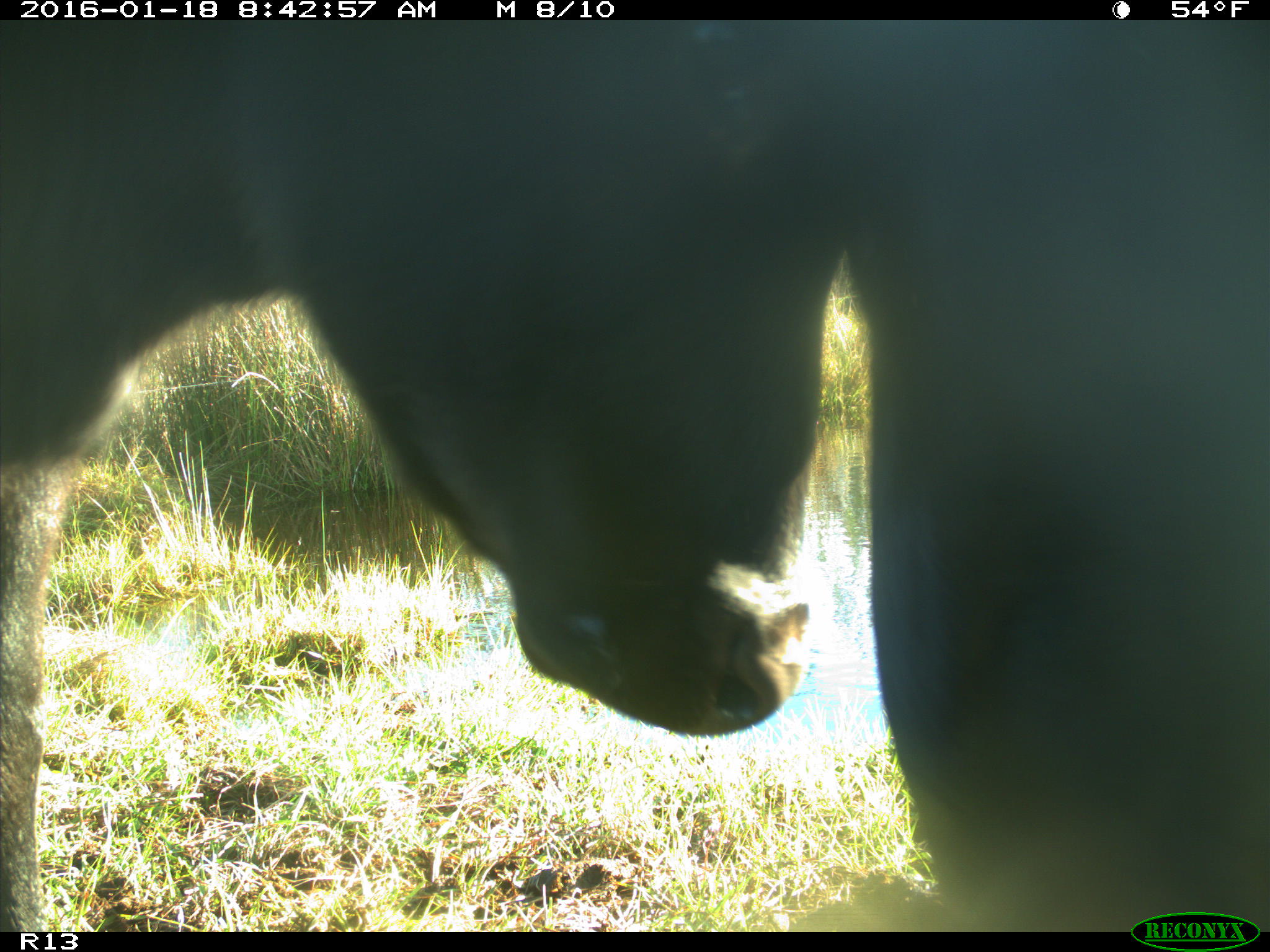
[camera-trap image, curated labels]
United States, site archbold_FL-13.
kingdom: Animalia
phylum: Chordata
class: Mammalia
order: Artiodactyla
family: Bovidae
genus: Bos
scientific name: Bos taurus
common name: domestic cow